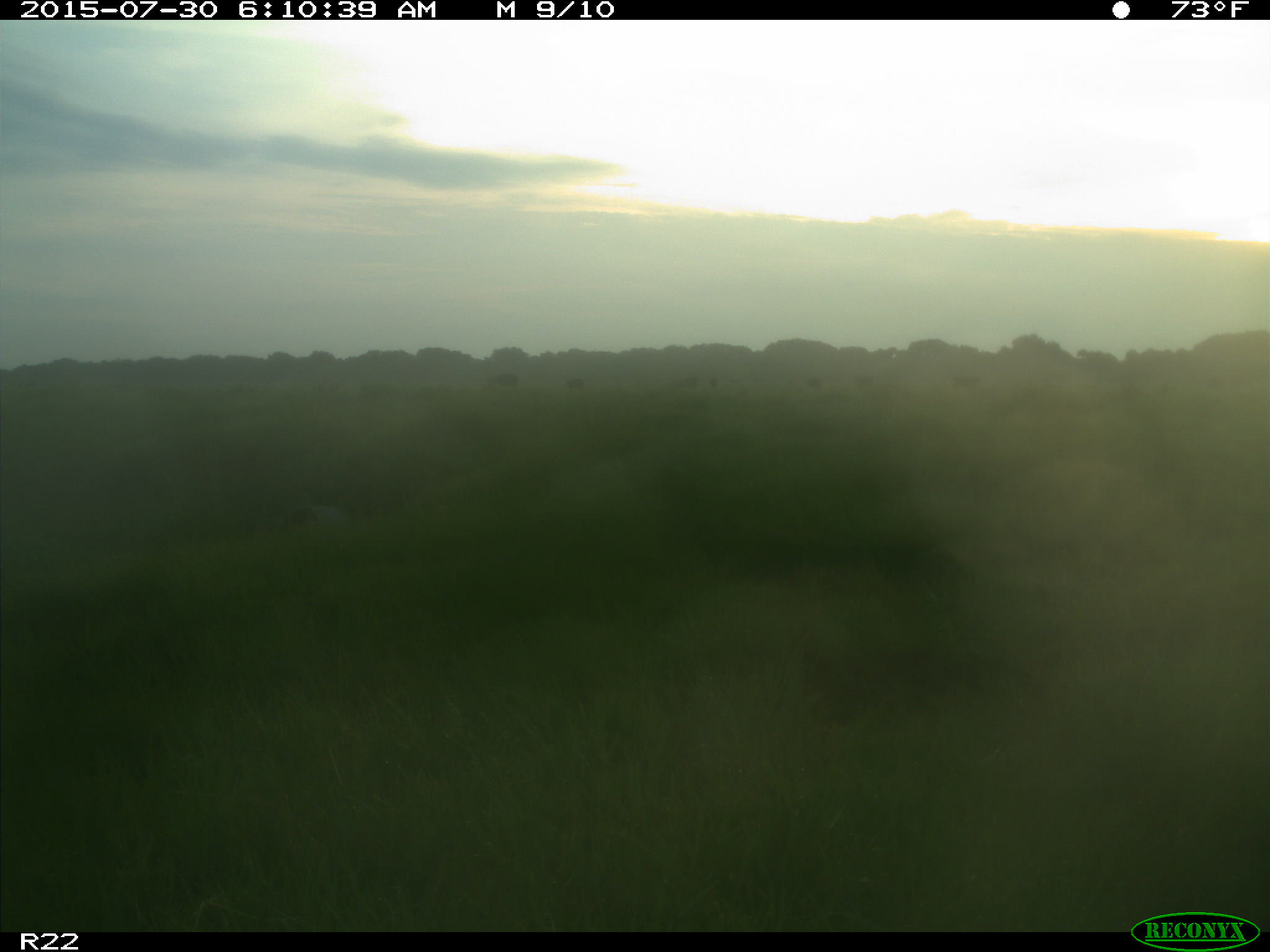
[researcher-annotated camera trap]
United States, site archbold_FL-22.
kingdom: Animalia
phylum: Chordata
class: Mammalia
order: Artiodactyla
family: Bovidae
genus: Bos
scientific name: Bos taurus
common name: domestic cow